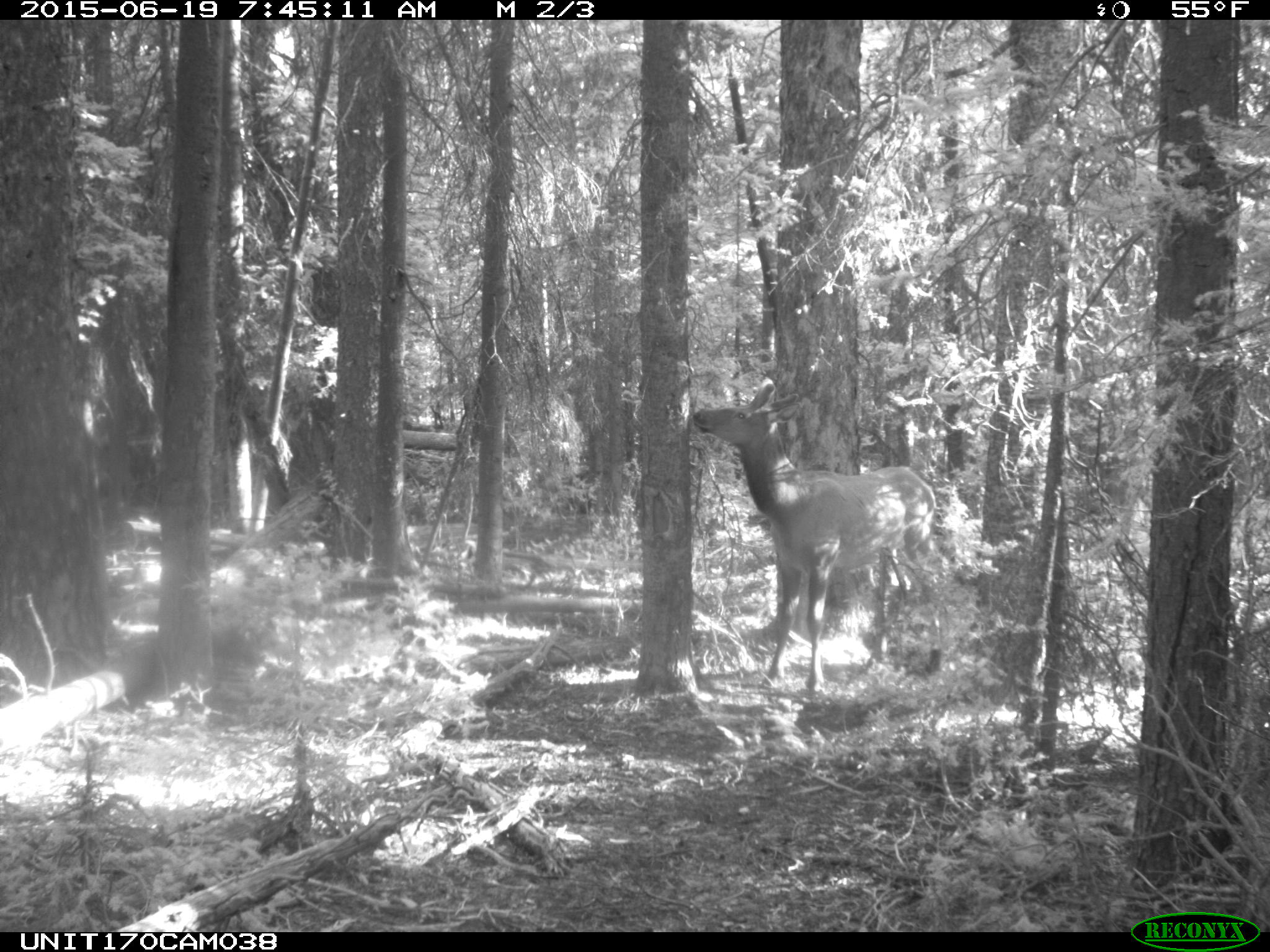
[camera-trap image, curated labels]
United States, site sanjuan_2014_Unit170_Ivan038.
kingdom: Animalia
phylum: Chordata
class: Mammalia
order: Artiodactyla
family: Cervidae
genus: Cervus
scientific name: Cervus elaphus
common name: red deer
Cervus elaphus (red deer).